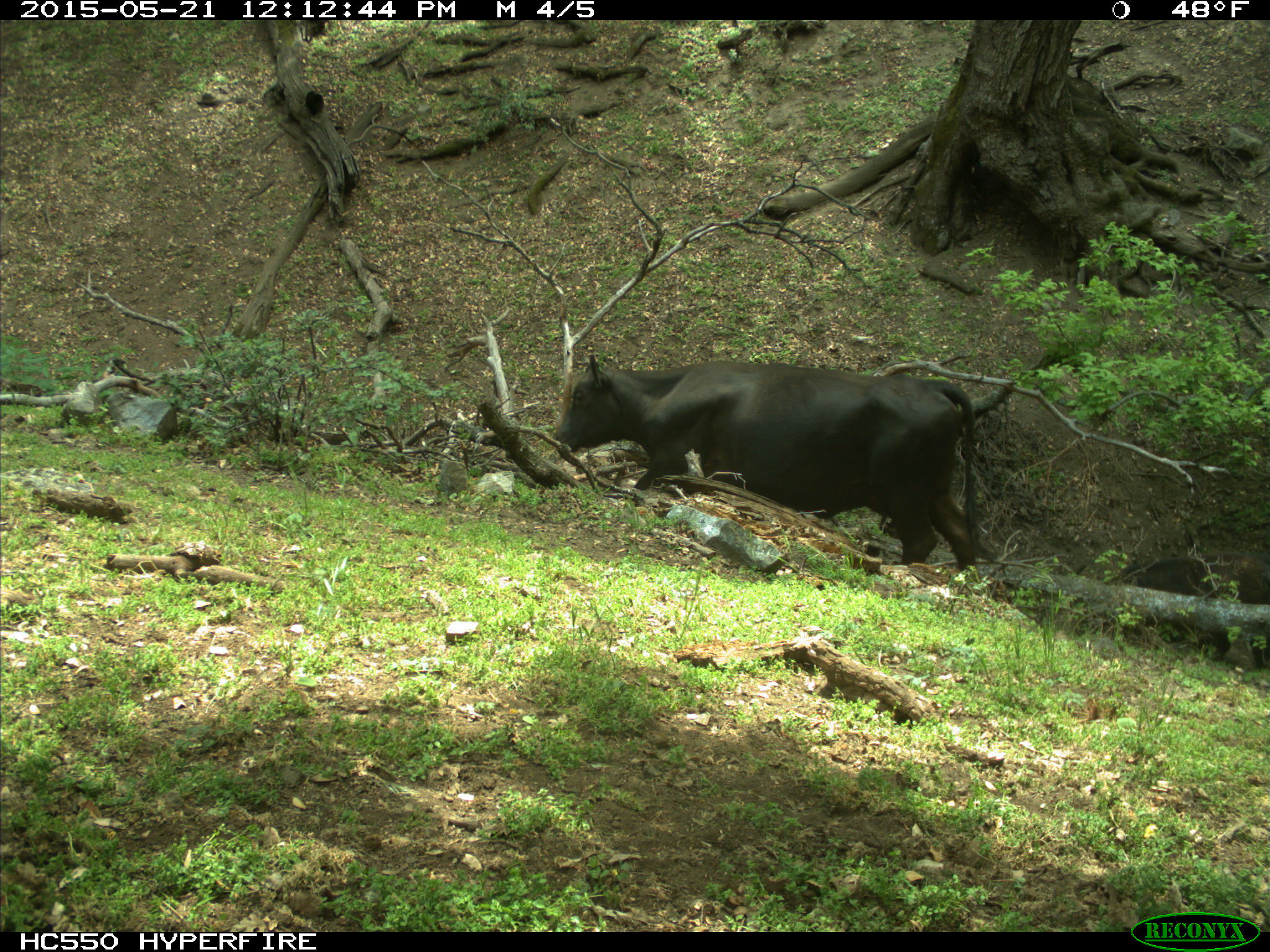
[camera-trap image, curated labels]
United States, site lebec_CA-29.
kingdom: Animalia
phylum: Chordata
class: Mammalia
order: Artiodactyla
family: Bovidae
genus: Bos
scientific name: Bos taurus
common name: domestic cow